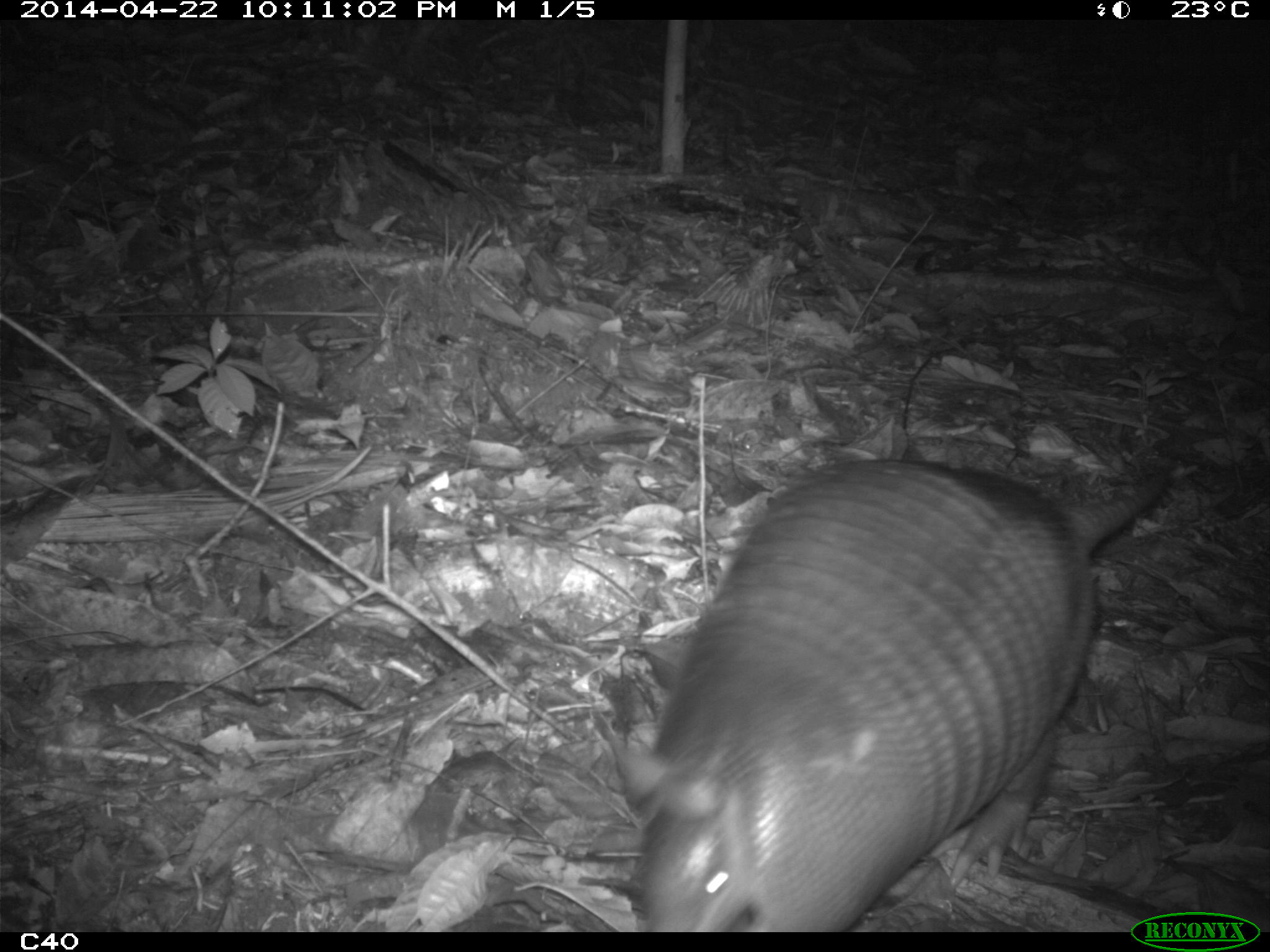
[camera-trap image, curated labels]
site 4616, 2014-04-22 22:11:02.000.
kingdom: Animalia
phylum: Chordata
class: Mammalia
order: Cingulata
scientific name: Cingulata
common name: armadillo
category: unknown armadillo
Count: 1.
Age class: adult.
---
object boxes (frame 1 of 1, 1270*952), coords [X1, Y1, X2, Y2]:
unknown armadillo: [595, 457, 1171, 931]